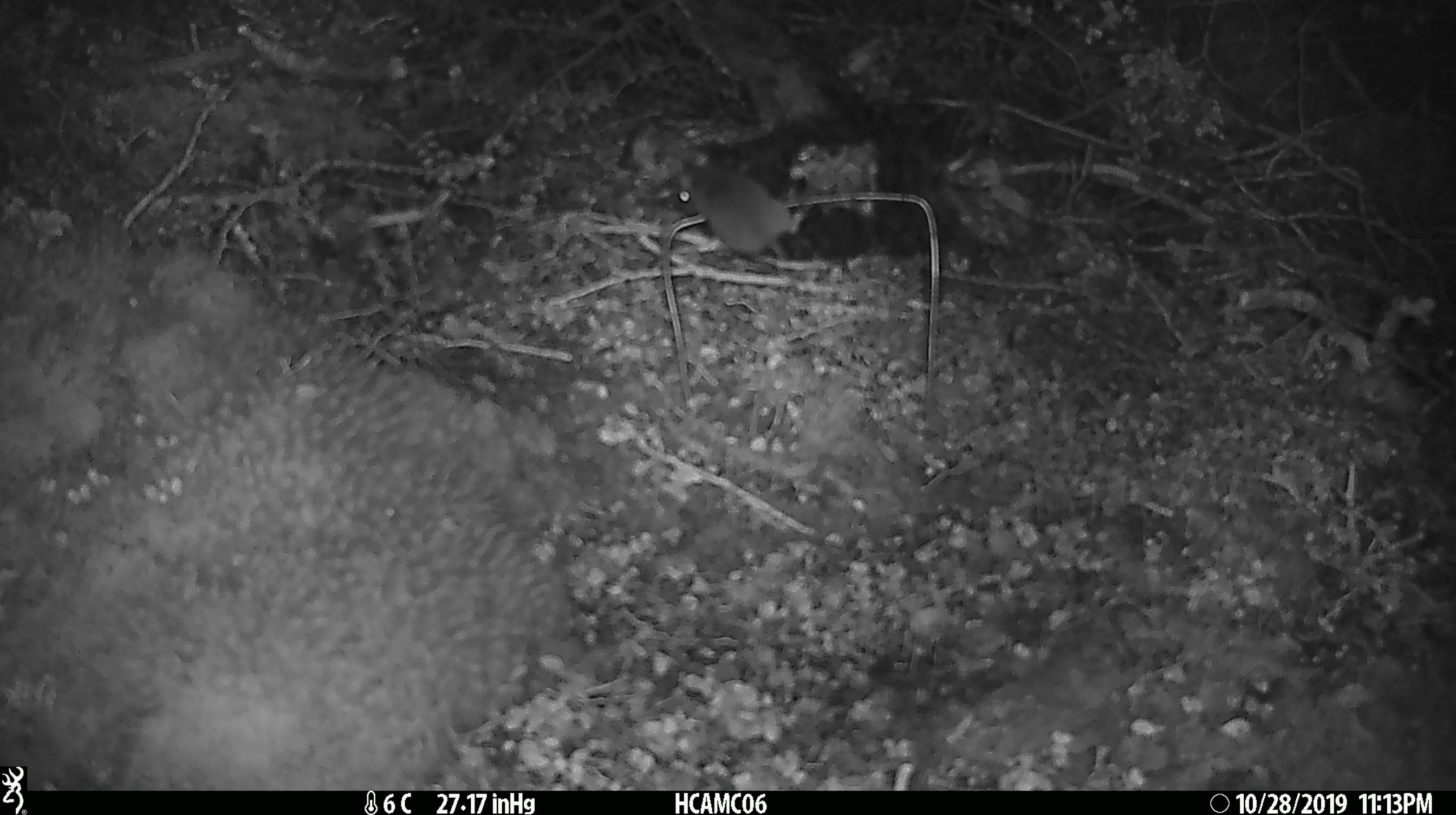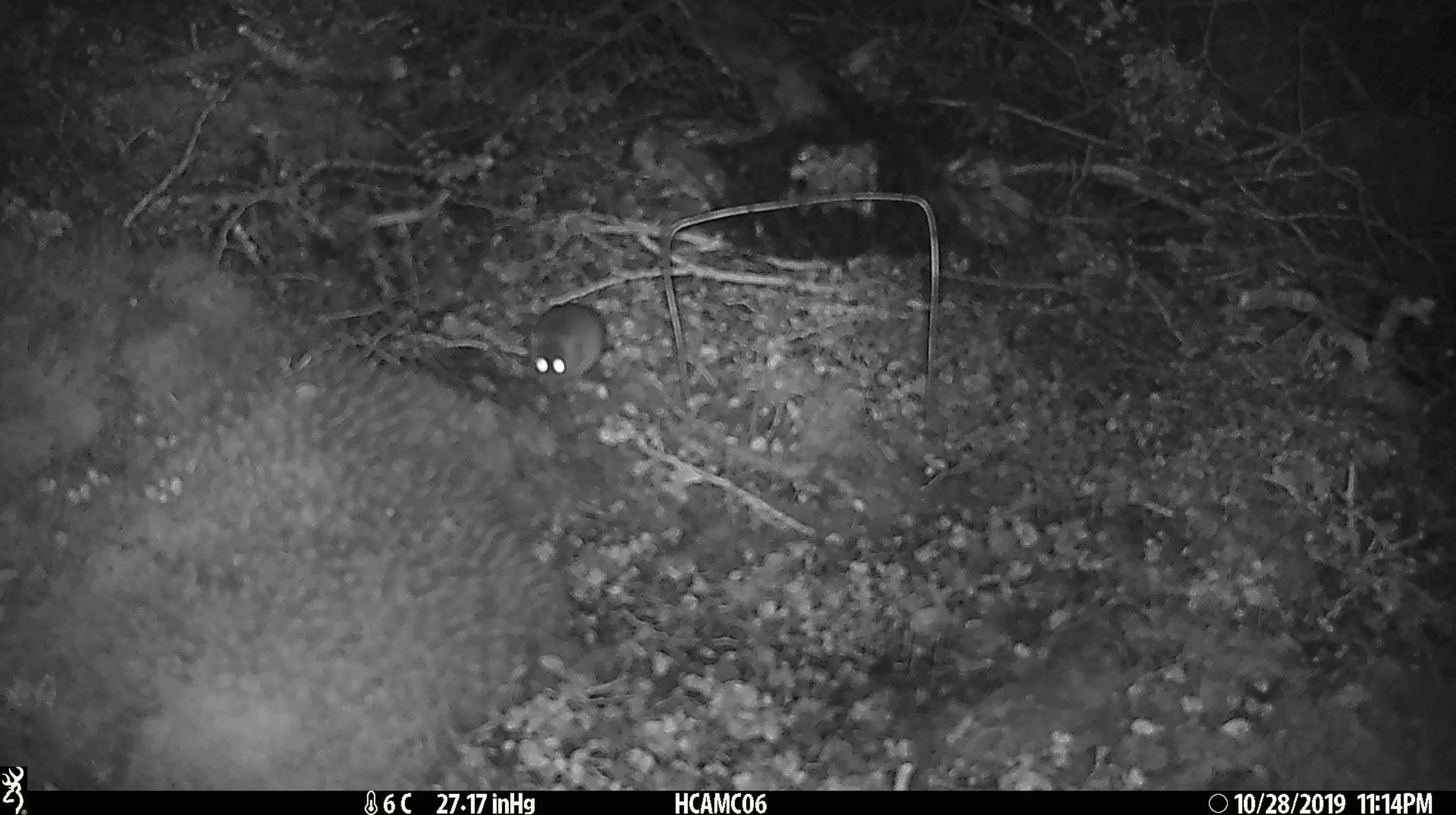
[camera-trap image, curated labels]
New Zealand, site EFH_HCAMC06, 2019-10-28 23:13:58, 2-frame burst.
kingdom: Animalia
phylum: Chordata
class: Mammalia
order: Rodentia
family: Muridae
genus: Mus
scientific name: Mus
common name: mouse